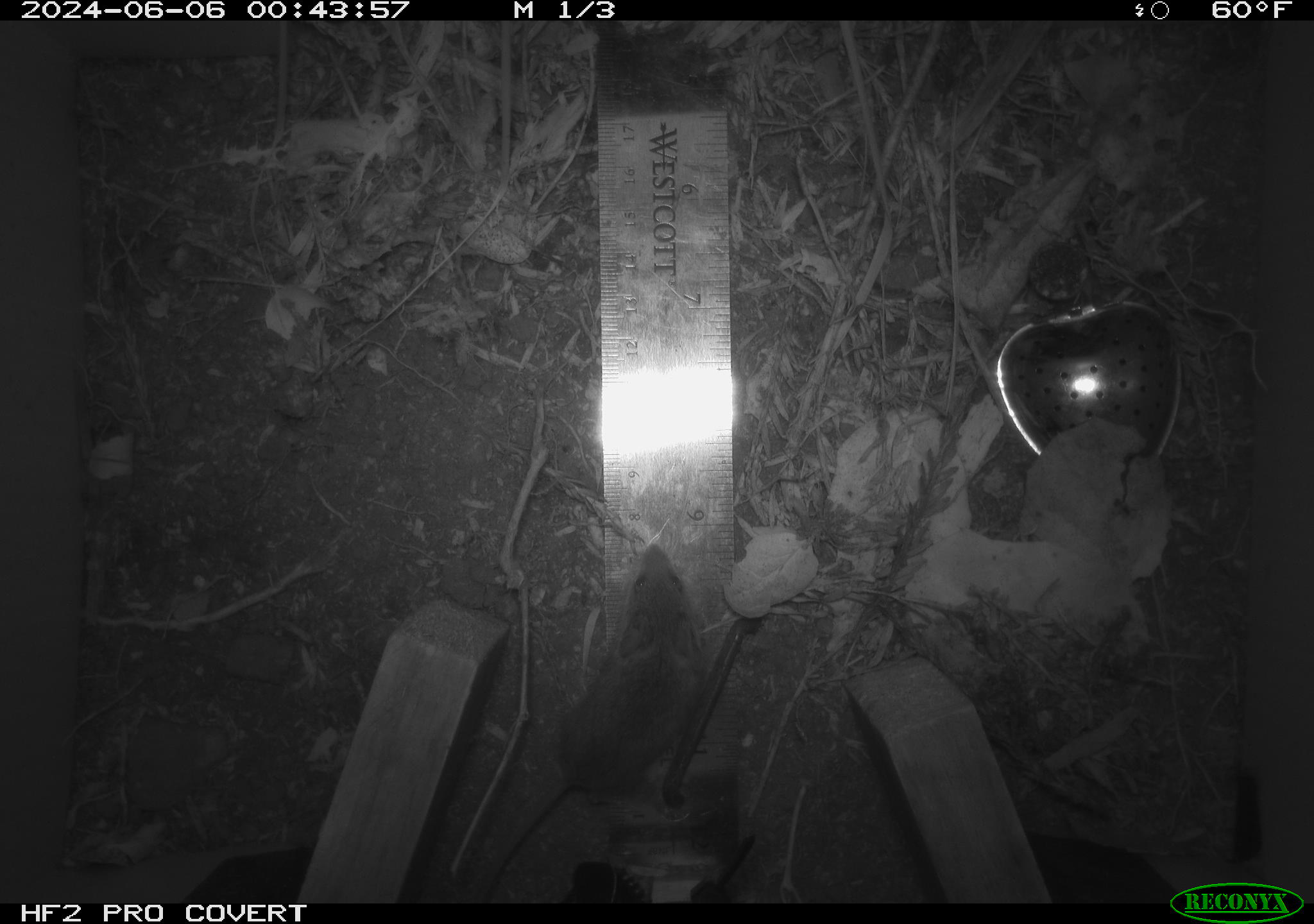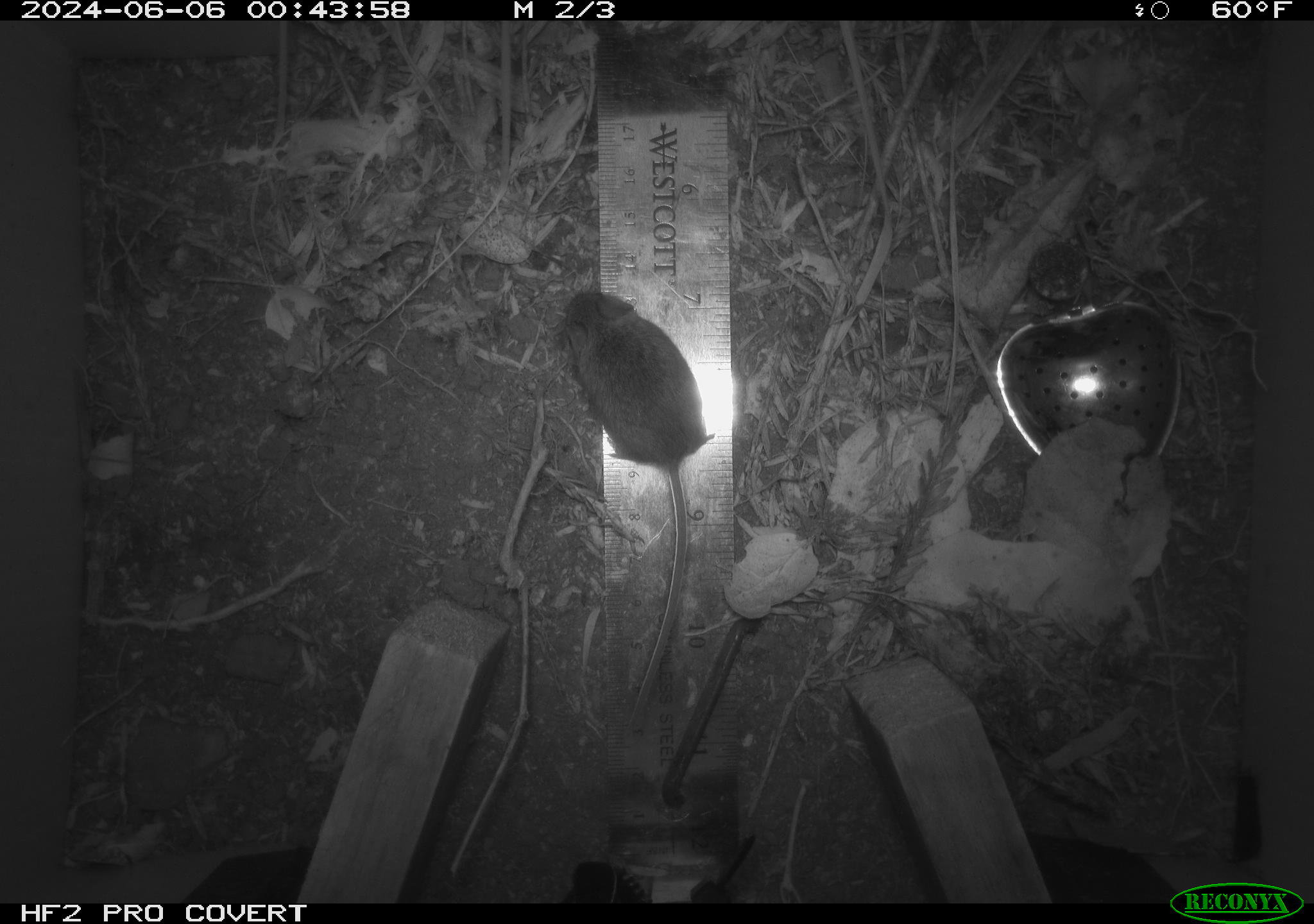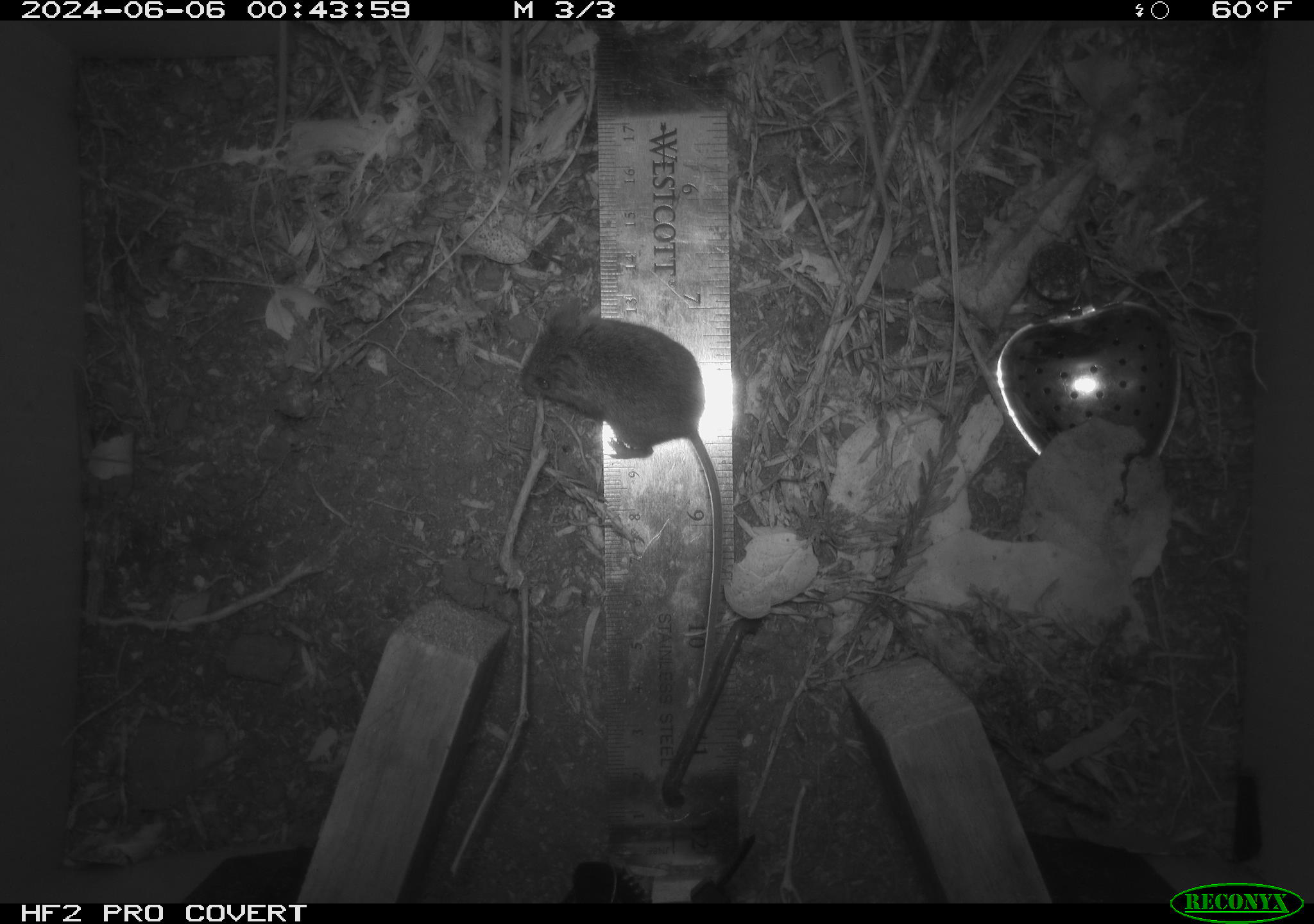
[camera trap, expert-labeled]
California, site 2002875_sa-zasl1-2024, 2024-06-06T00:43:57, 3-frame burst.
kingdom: Animalia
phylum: Chordata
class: Mammalia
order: Rodentia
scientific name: Rodentia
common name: mouse species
Mouse species (Rodentia).